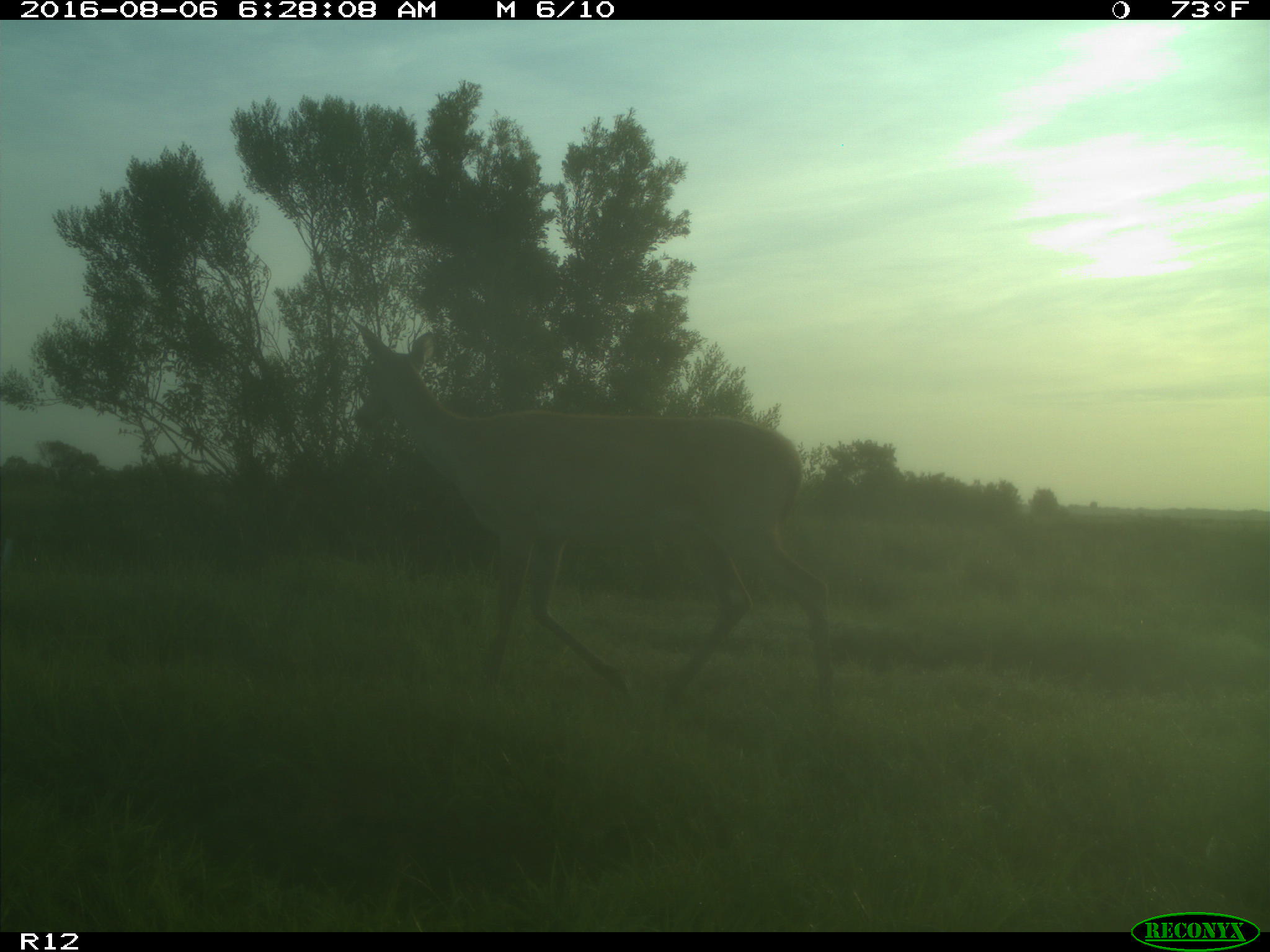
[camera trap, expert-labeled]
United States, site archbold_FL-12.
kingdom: Animalia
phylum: Chordata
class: Mammalia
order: Artiodactyla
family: Cervidae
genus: Odocoileus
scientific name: Odocoileus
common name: deer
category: unidentified deer